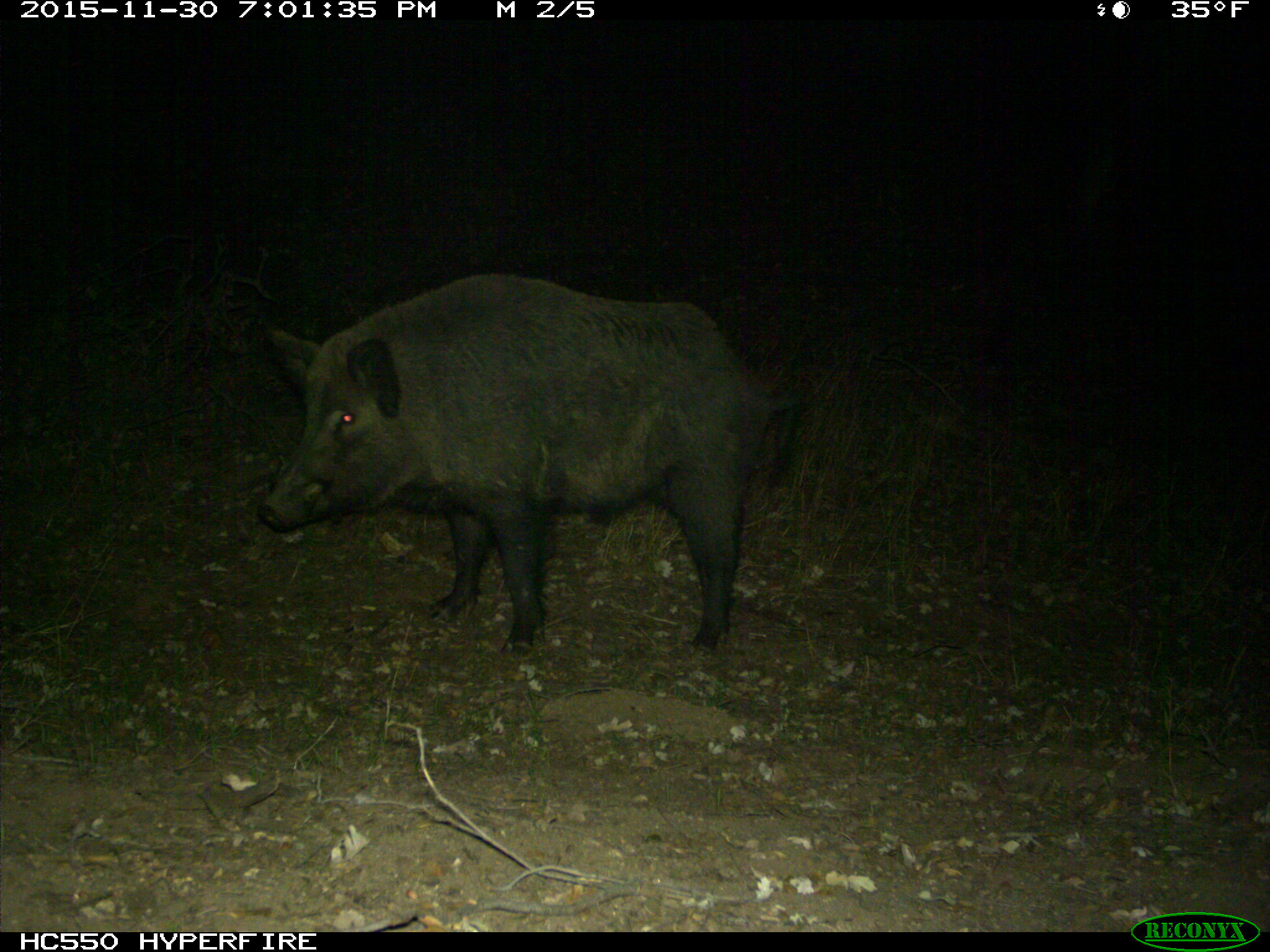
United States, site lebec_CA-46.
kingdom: Animalia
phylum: Chordata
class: Mammalia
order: Artiodactyla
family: Suidae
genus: Sus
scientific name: Sus scrofa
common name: wild boar